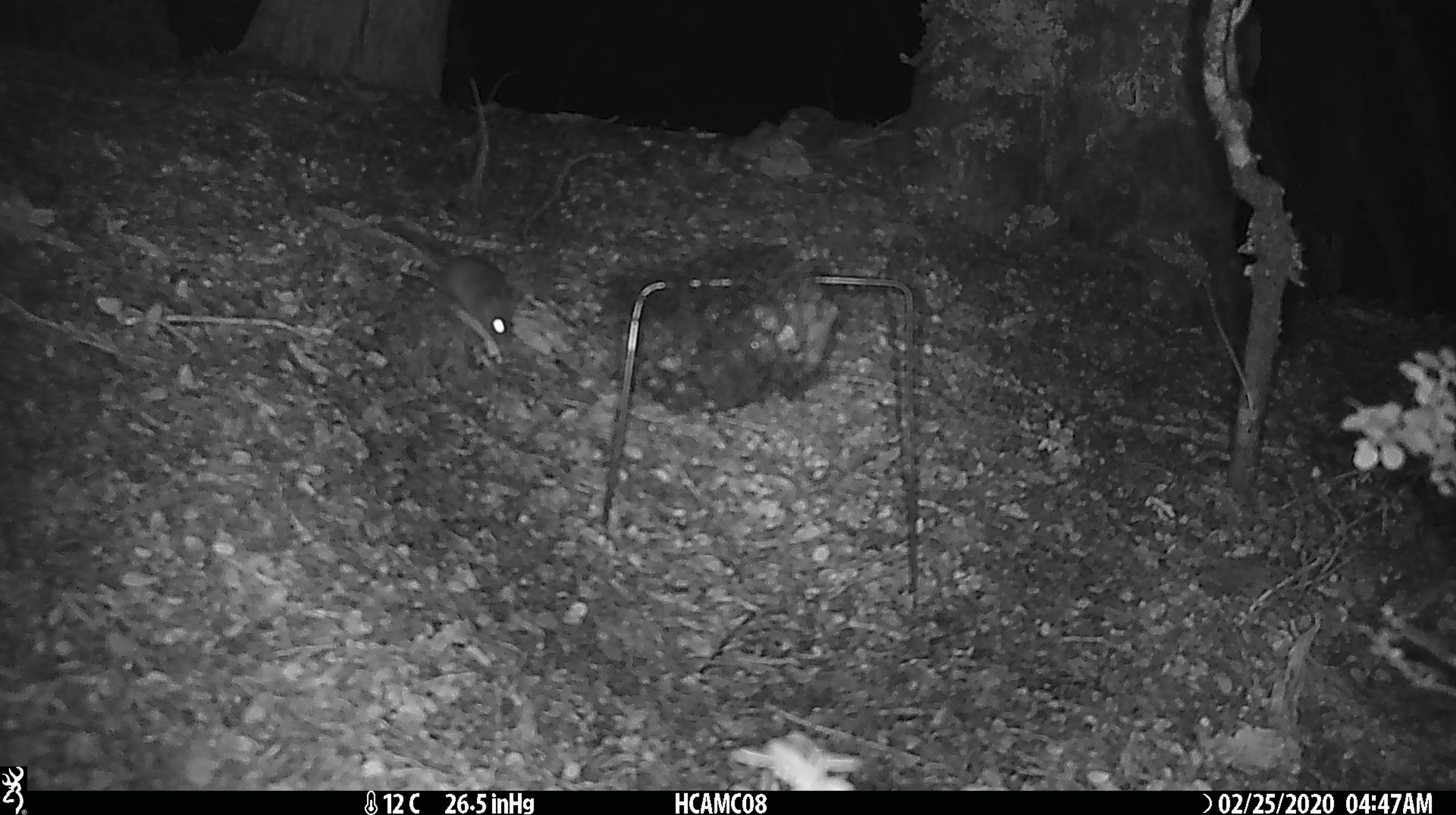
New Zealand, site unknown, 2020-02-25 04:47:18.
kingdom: Animalia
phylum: Chordata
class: Mammalia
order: Rodentia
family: Muridae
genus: Mus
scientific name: Mus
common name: mouse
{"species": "mouse (Mus)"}